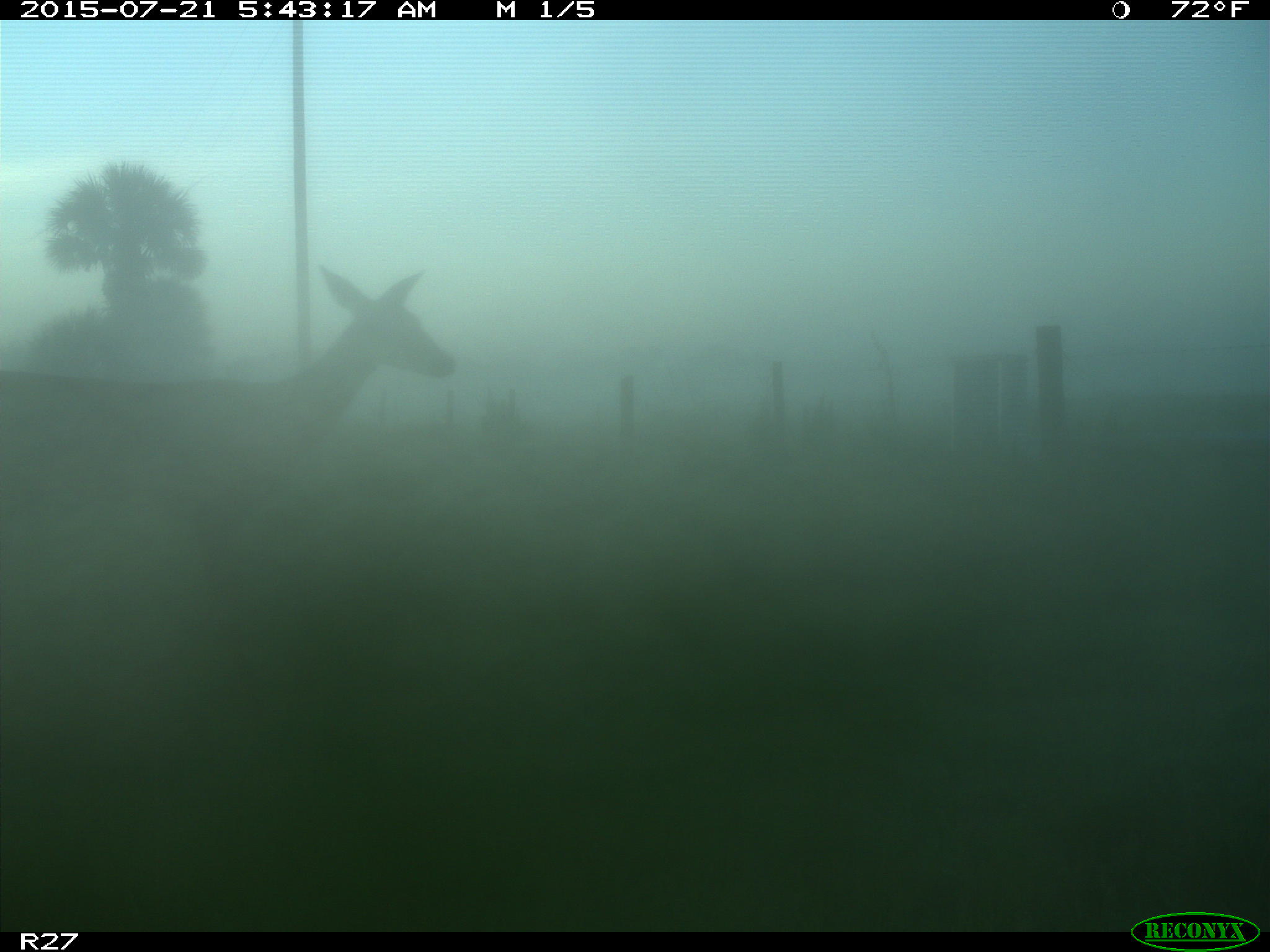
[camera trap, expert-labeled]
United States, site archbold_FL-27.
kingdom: Animalia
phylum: Chordata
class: Mammalia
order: Artiodactyla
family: Cervidae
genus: Odocoileus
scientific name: Odocoileus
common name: deer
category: unidentified deer